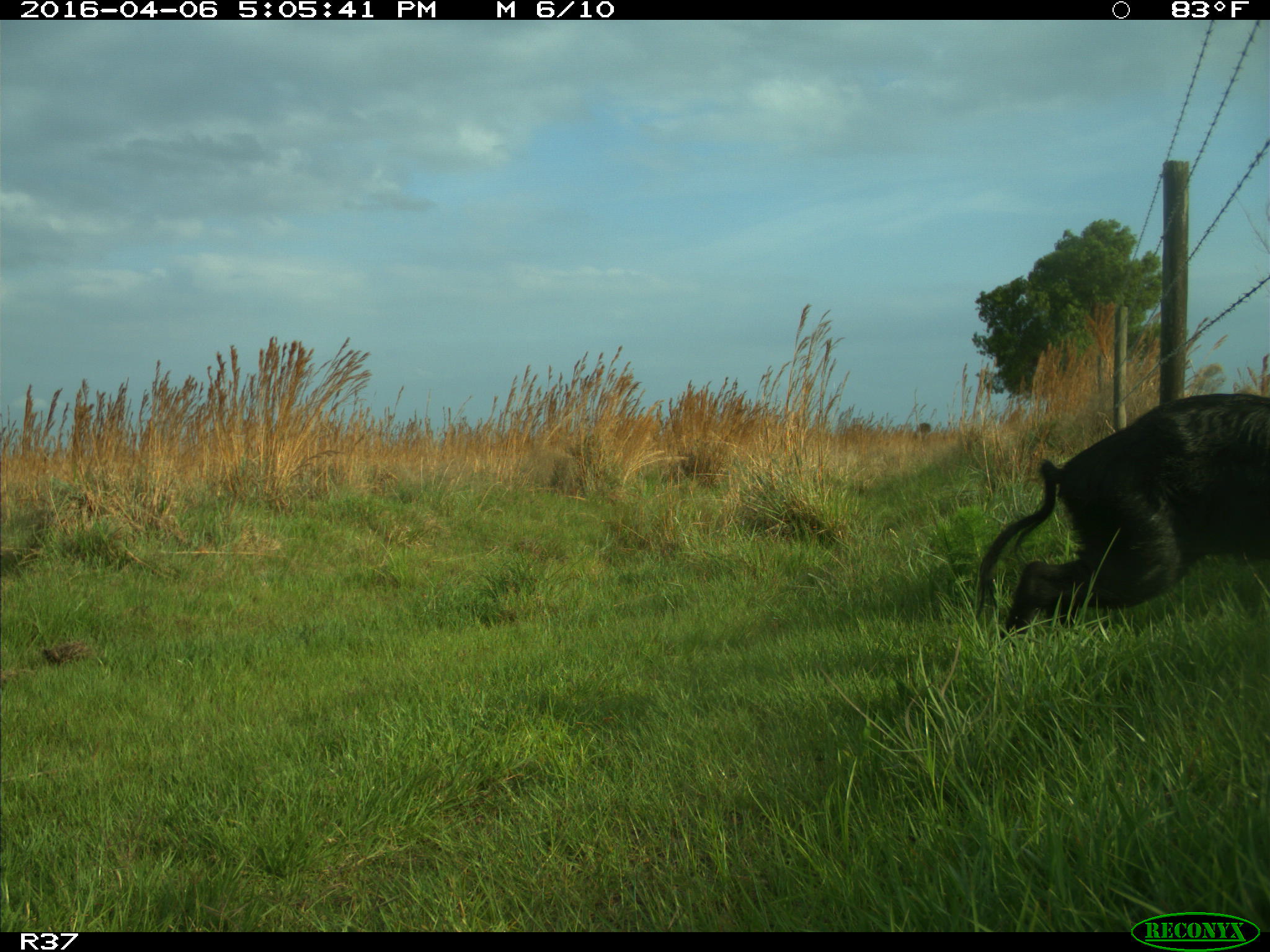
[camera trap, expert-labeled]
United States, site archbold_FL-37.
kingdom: Animalia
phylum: Chordata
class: Mammalia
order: Artiodactyla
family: Suidae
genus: Sus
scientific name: Sus scrofa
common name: wild boar